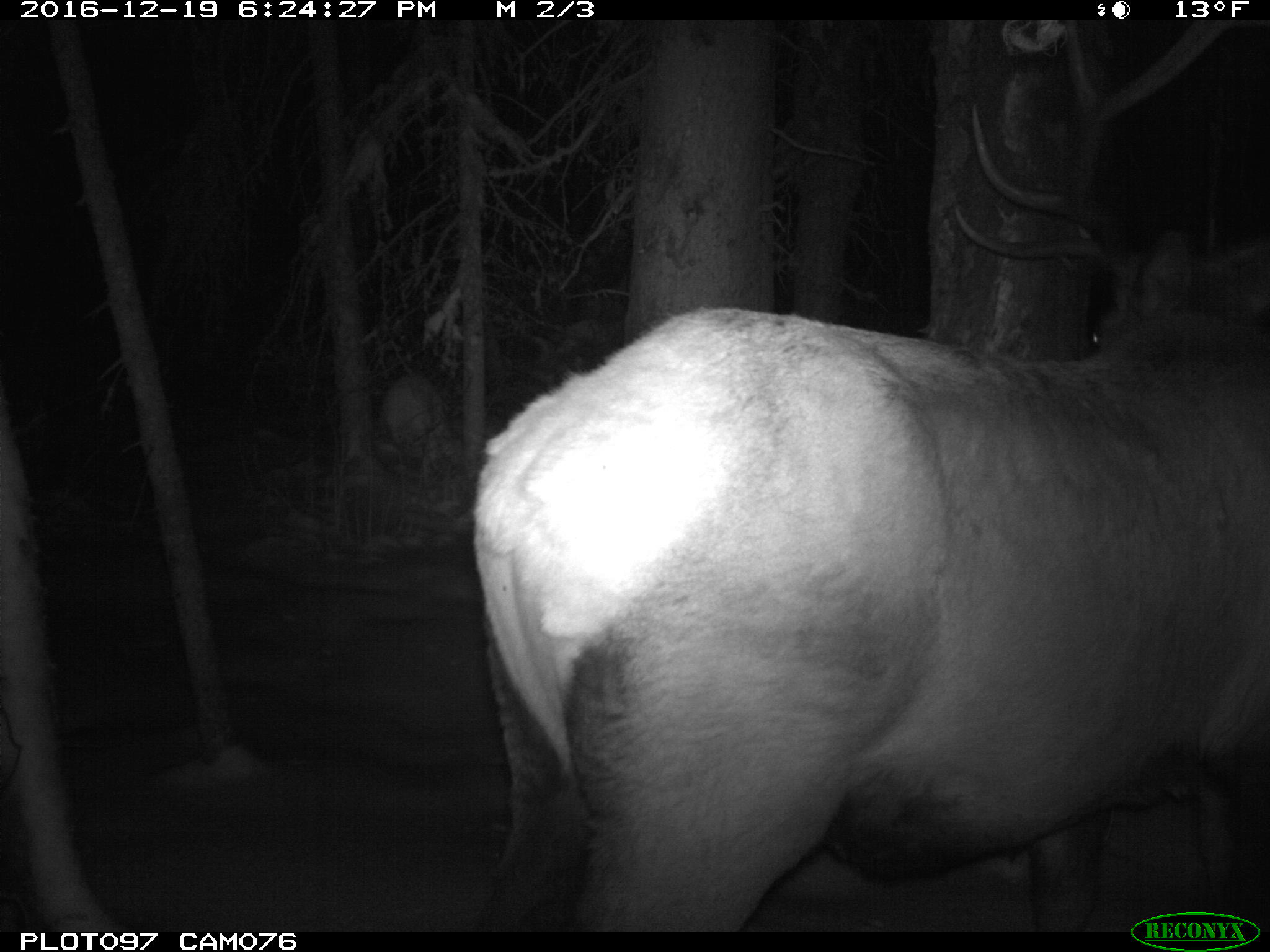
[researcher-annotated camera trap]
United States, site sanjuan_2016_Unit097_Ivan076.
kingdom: Animalia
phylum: Chordata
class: Mammalia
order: Artiodactyla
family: Cervidae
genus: Cervus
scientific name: Cervus elaphus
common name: red deer